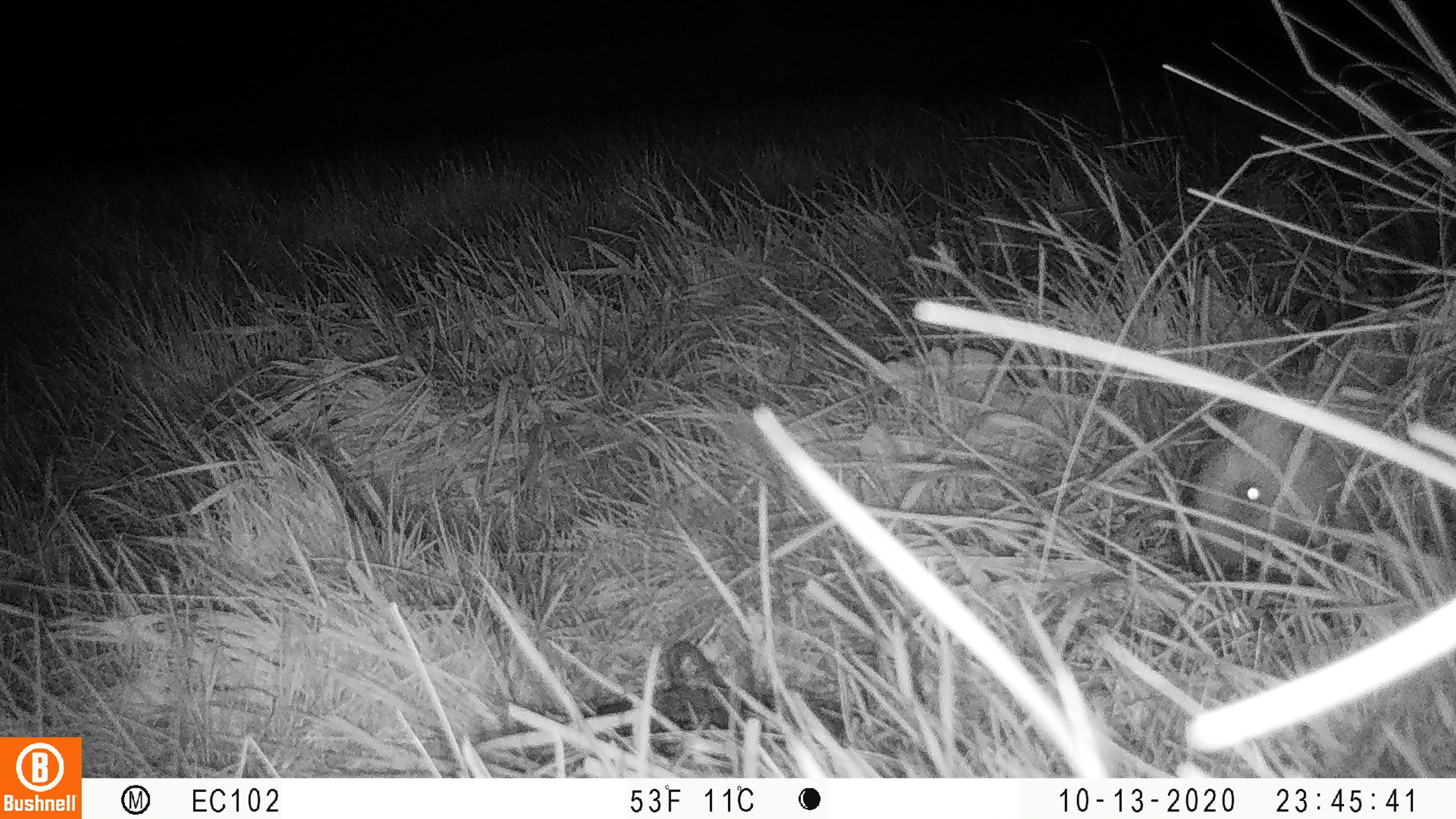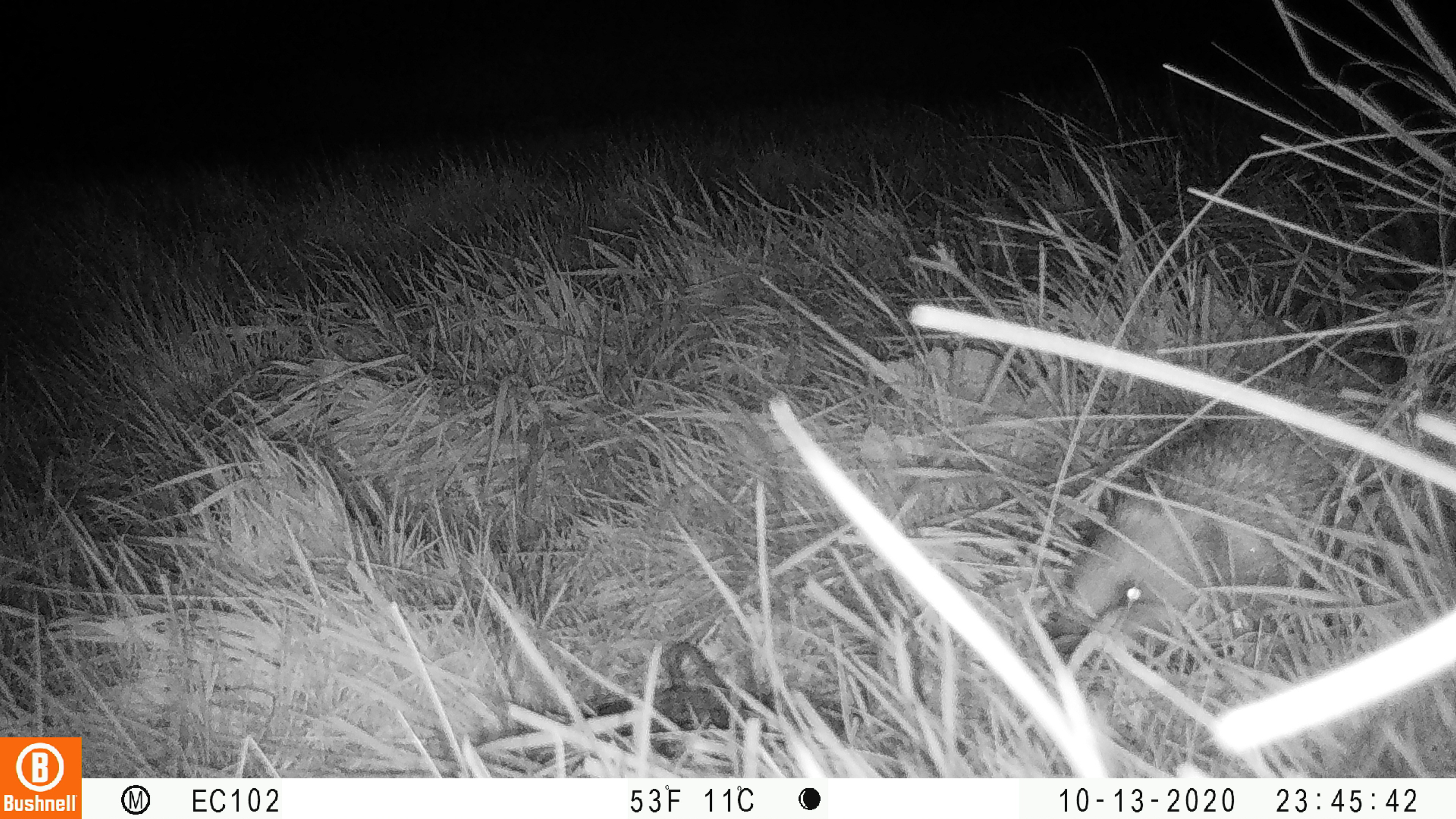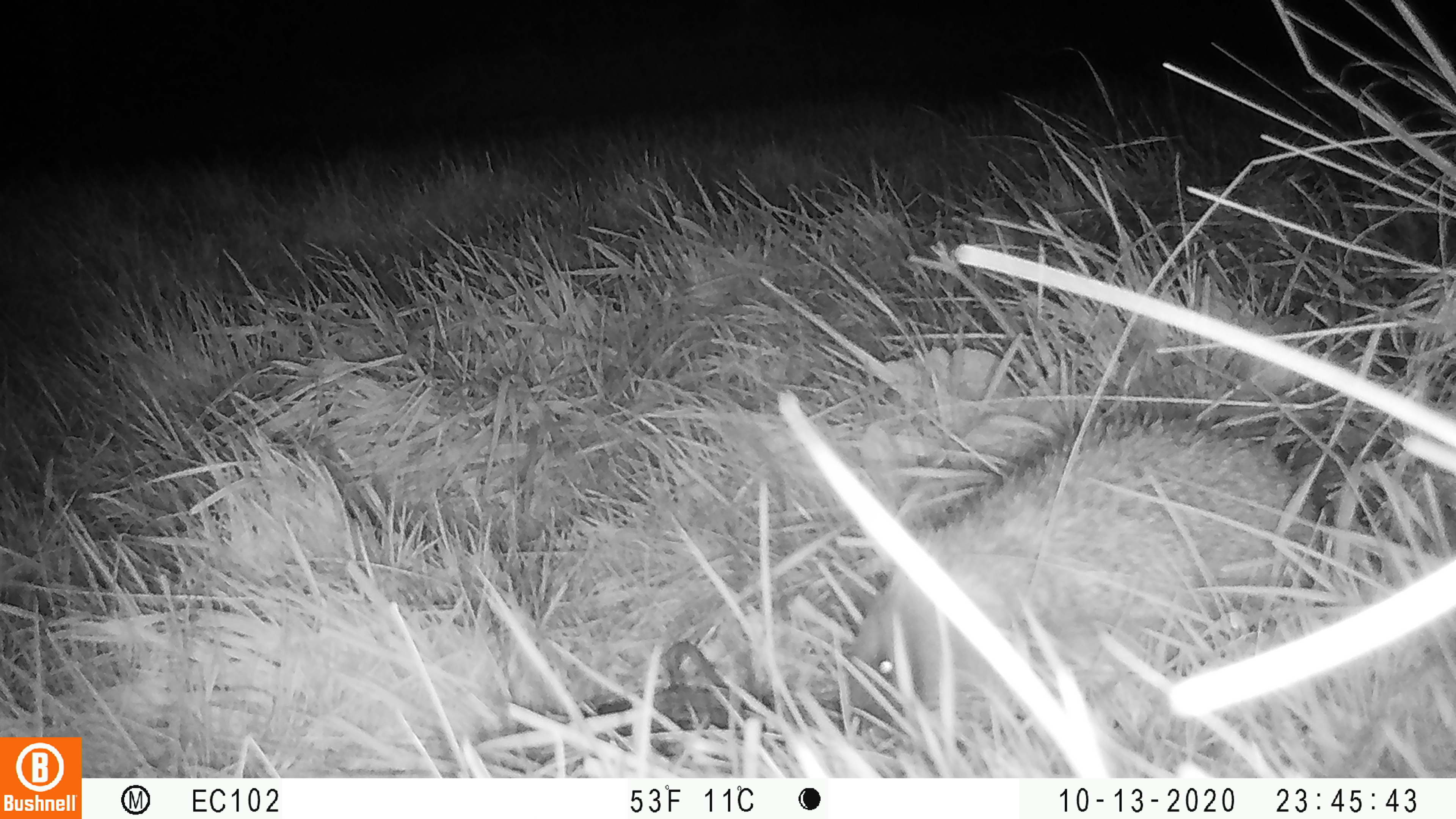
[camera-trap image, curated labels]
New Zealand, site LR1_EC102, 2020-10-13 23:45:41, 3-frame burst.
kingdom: Animalia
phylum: Chordata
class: Mammalia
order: Eulipotyphla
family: Erinaceidae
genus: Erinaceus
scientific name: Erinaceus europaeus europaeus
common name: european hedgehog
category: hedgehog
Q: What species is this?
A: Hedgehog (european hedgehog) (Erinaceus europaeus europaeus).